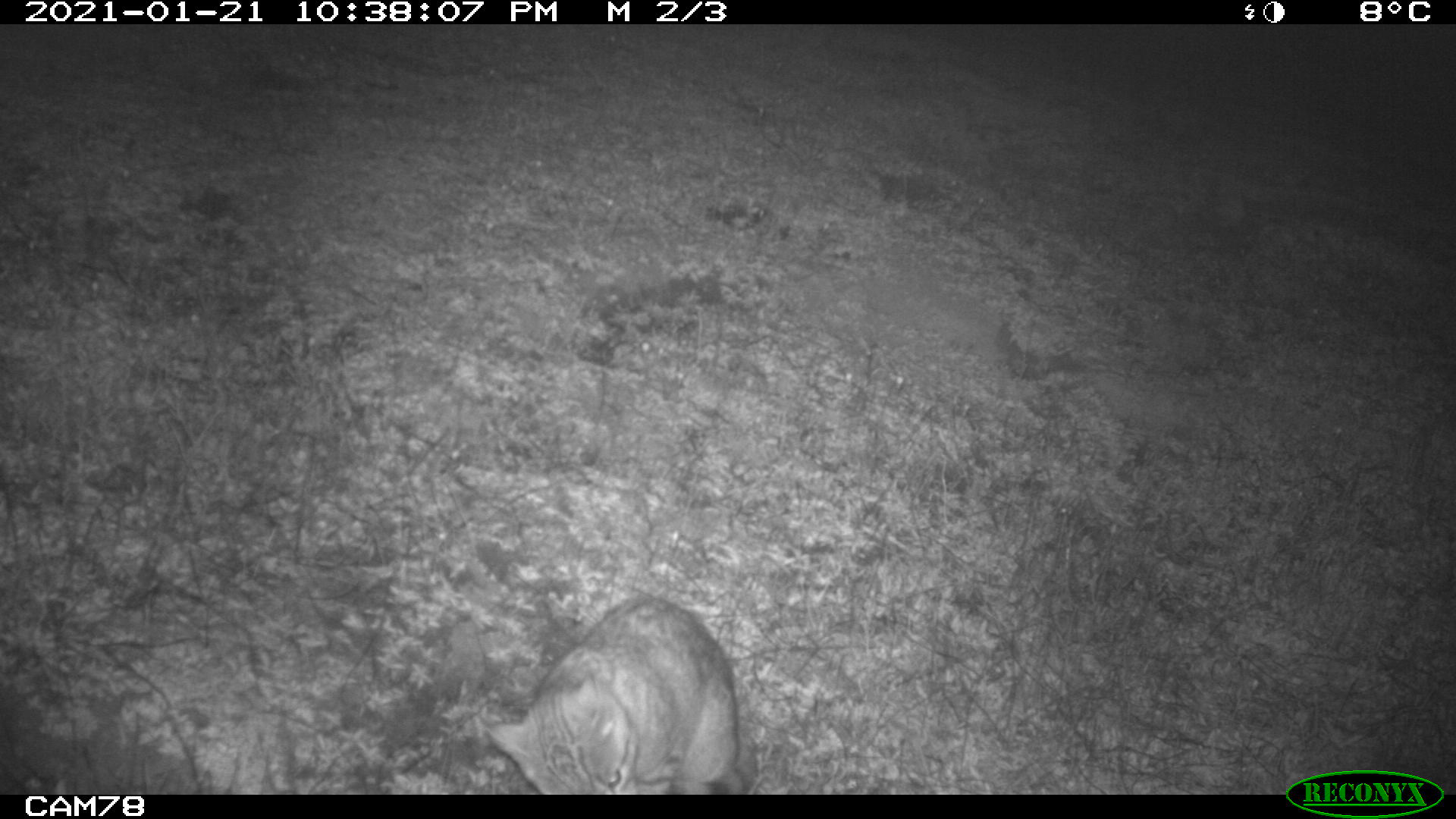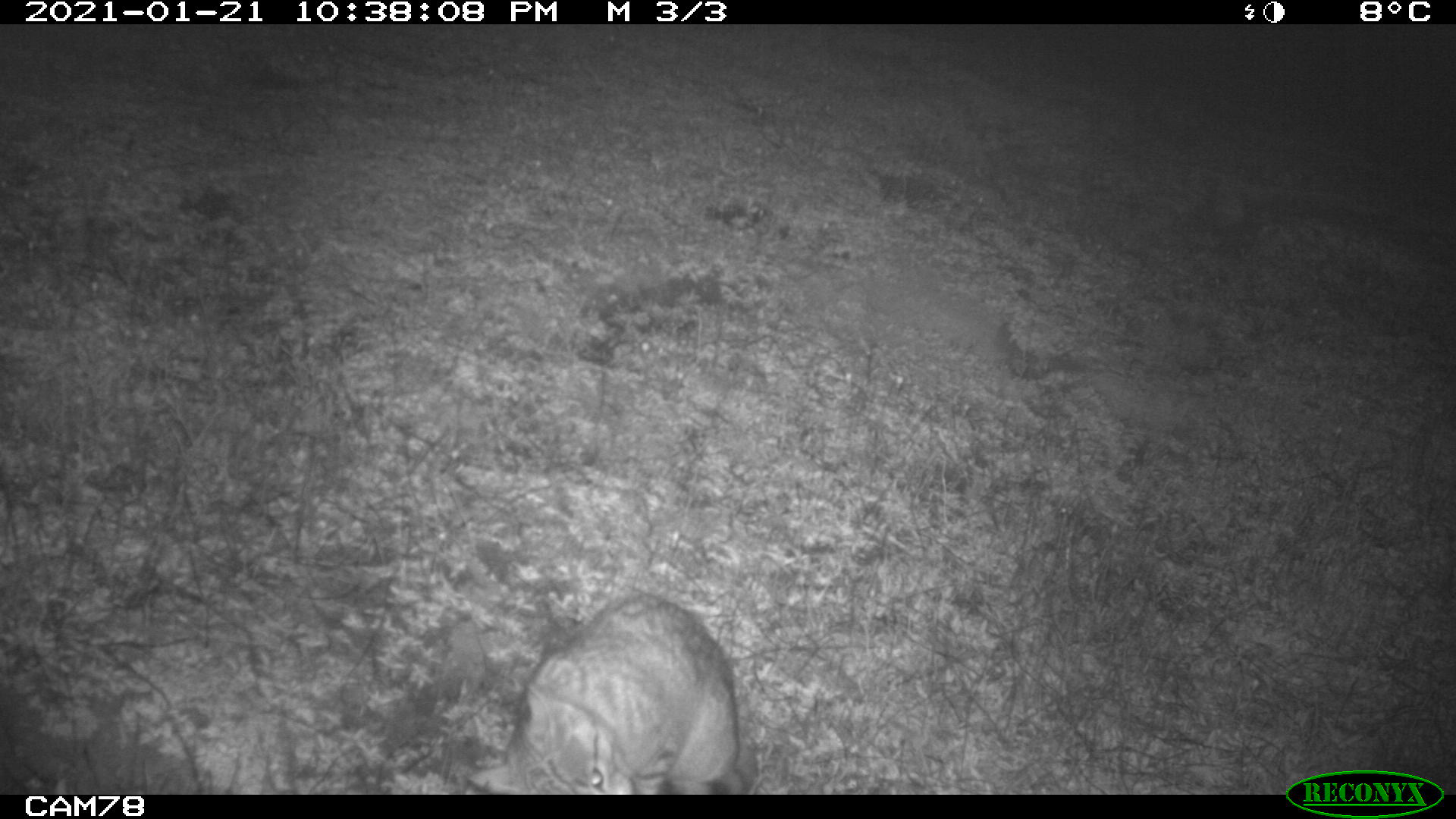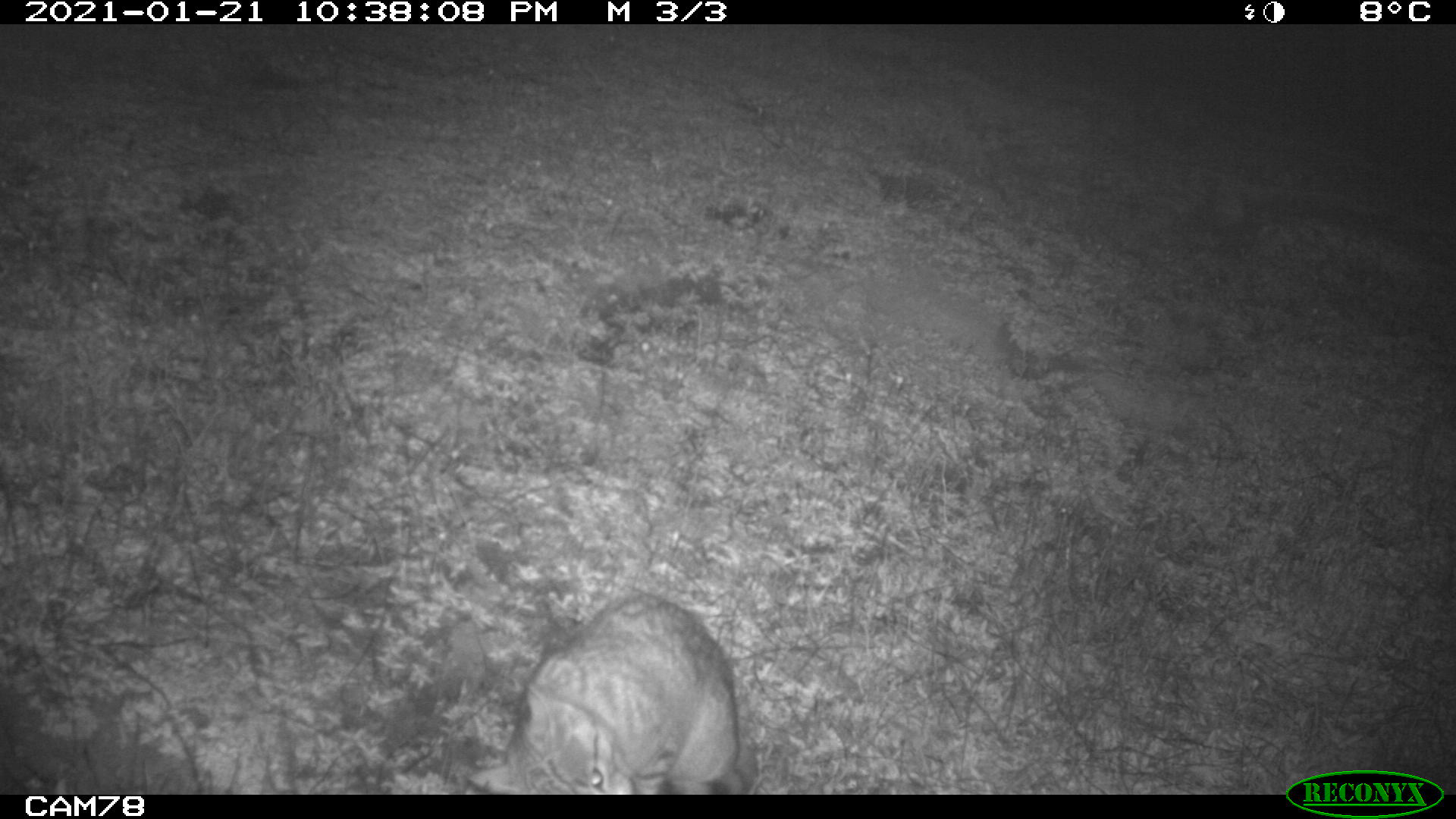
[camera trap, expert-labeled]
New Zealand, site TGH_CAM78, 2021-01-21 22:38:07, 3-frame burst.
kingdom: Animalia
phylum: Chordata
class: Mammalia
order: Carnivora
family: Felidae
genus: Felis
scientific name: Felis catus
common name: domestic cat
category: cat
Cat (domestic cat) (Felis catus).